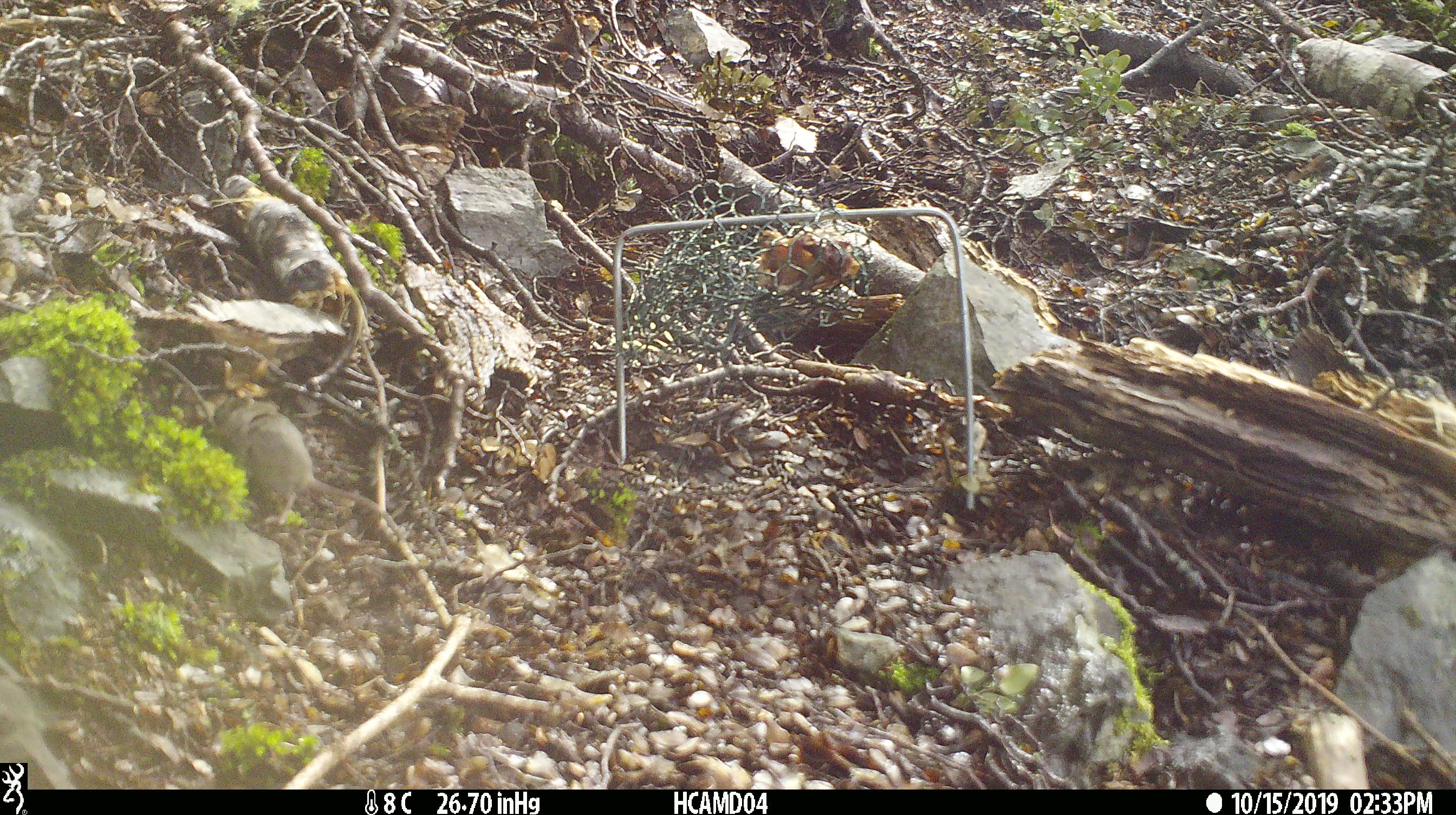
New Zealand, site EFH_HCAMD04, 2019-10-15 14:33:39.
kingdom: Animalia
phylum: Chordata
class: Mammalia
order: Rodentia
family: Muridae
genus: Mus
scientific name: Mus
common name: mouse